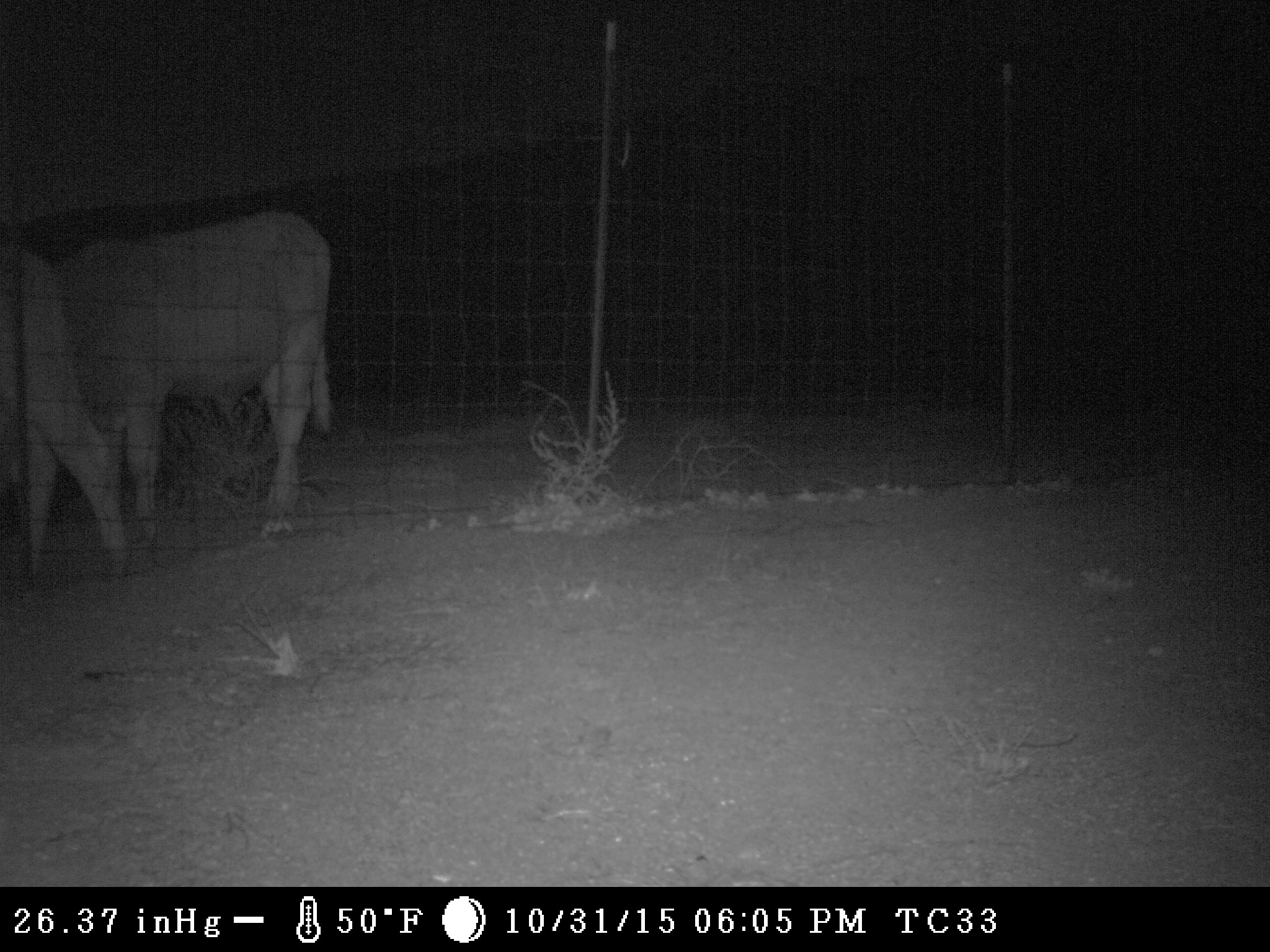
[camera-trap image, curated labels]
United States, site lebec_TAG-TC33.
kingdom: Animalia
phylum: Chordata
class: Mammalia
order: Artiodactyla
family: Bovidae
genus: Bos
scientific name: Bos taurus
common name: domestic cow